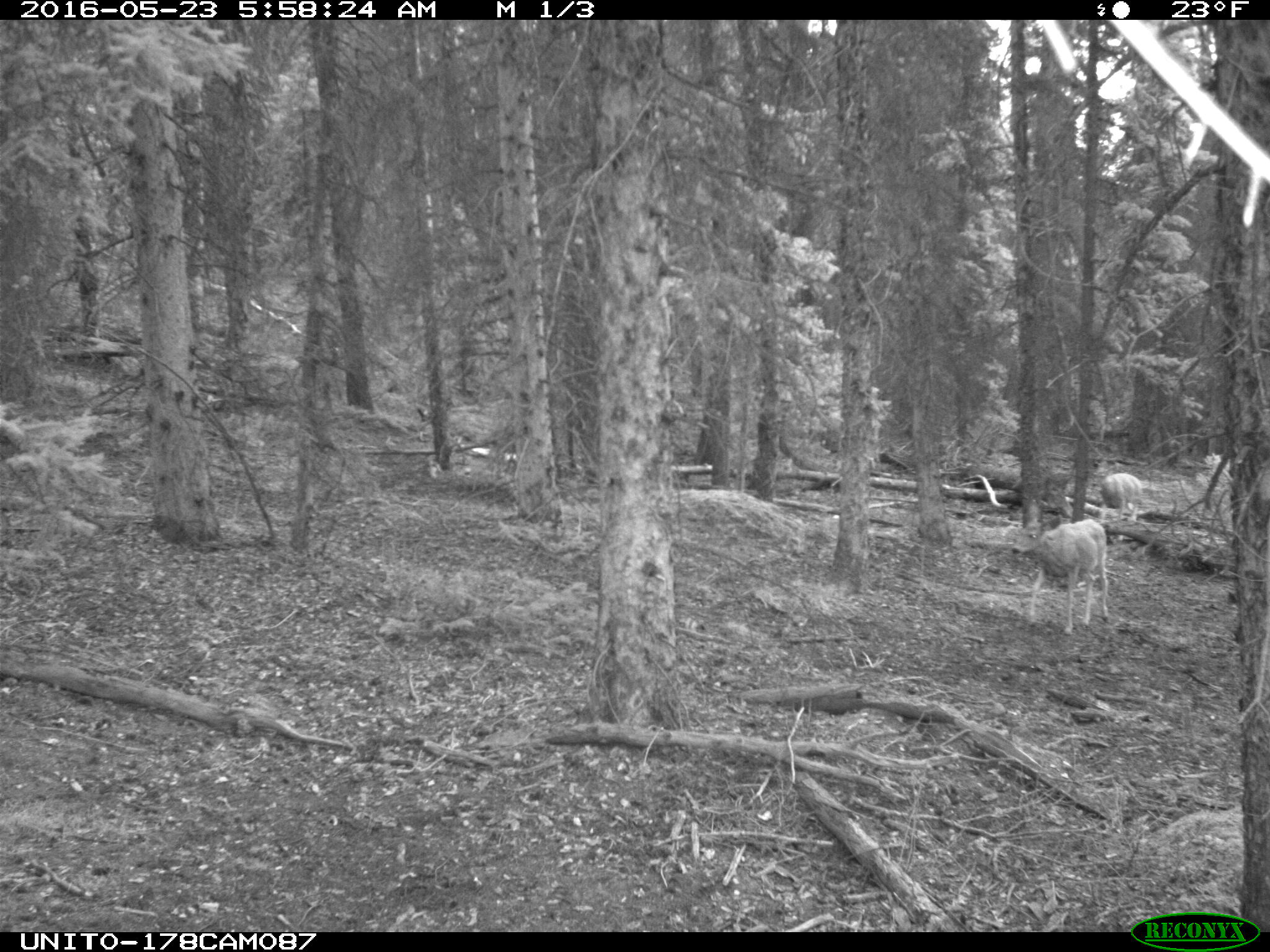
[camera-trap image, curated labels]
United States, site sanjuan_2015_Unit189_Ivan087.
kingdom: Animalia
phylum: Chordata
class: Mammalia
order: Artiodactyla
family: Cervidae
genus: Odocoileus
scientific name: Odocoileus hemionus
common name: mule deer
Odocoileus hemionus (mule deer).